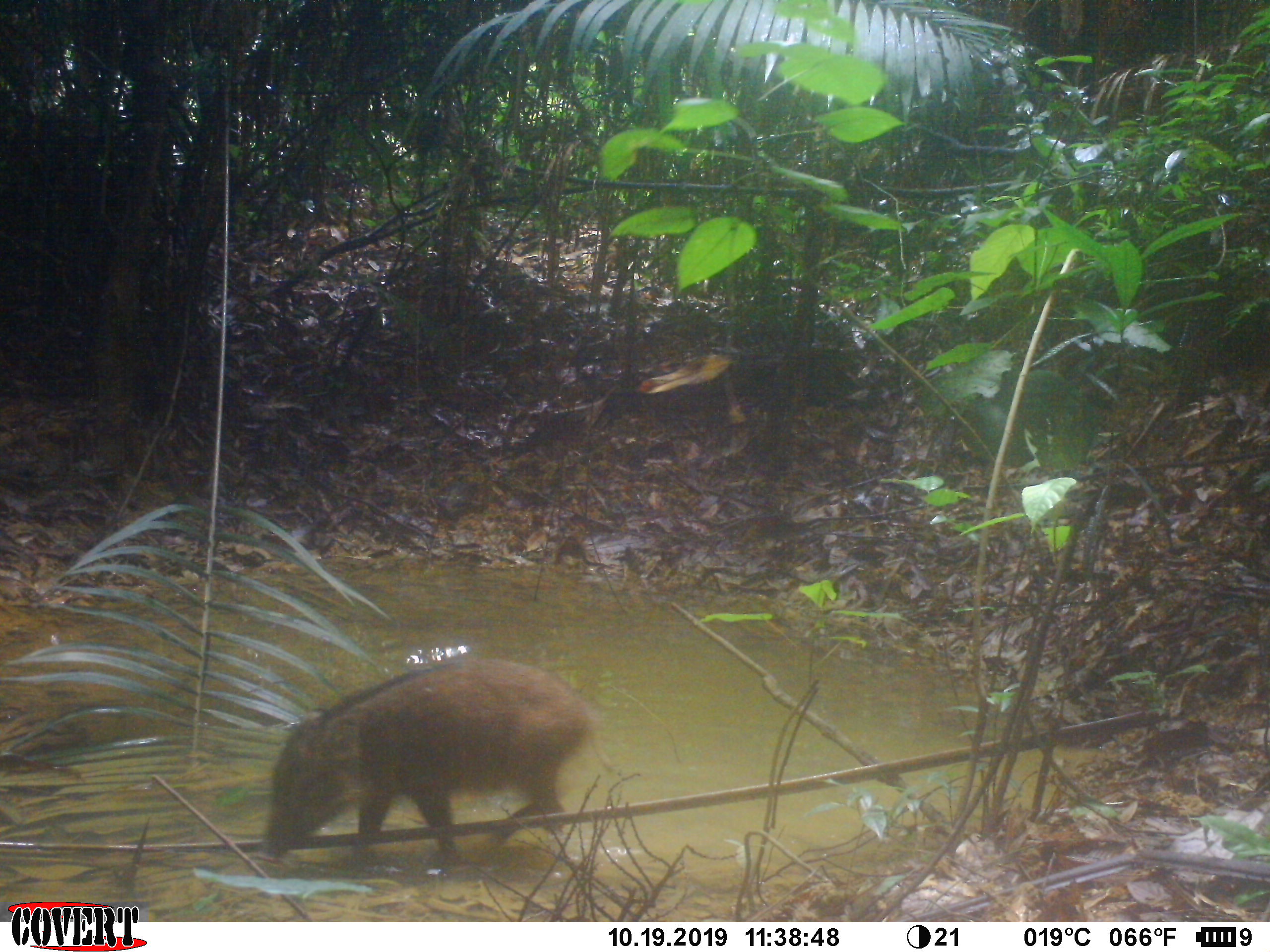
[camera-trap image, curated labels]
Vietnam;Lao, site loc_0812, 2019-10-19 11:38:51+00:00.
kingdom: Animalia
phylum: Chordata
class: Mammalia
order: Artiodactyla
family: Suidae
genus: Sus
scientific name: Sus scrofa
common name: eurasian wild pig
Eurasian wild pig (Sus scrofa). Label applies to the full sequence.